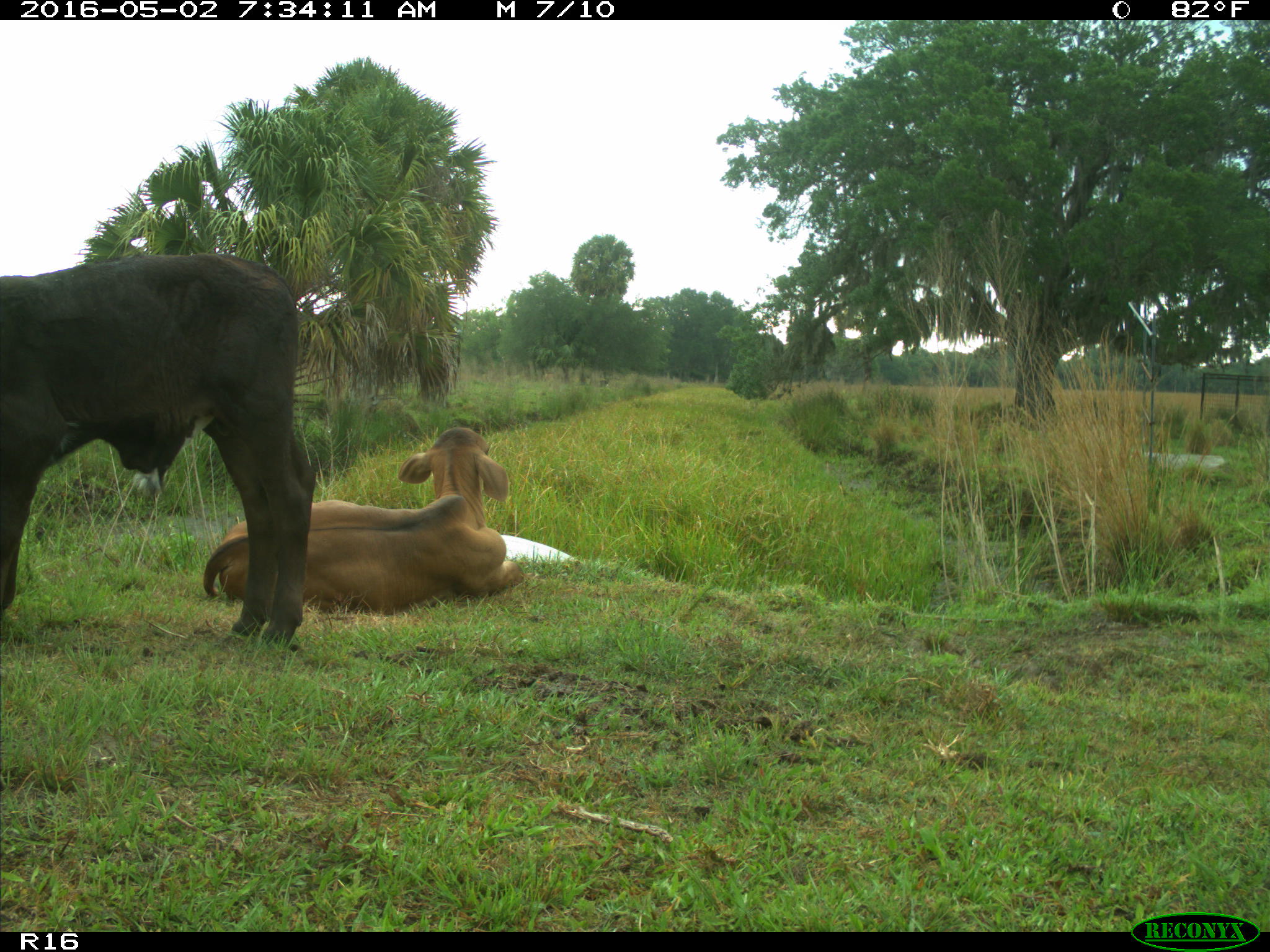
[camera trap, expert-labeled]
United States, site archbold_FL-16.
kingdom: Animalia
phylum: Chordata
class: Mammalia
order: Artiodactyla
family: Bovidae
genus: Bos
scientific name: Bos taurus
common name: domestic cow